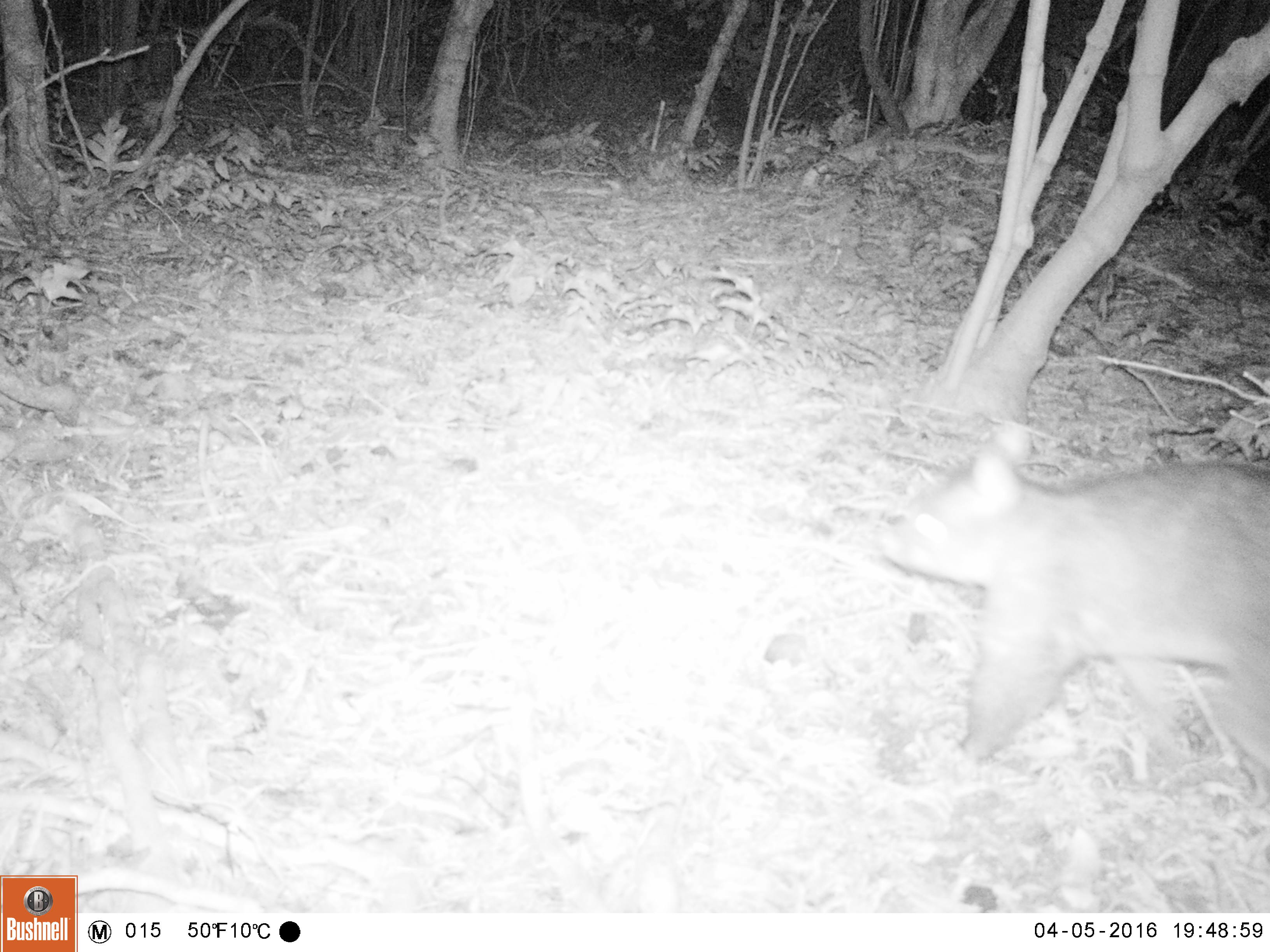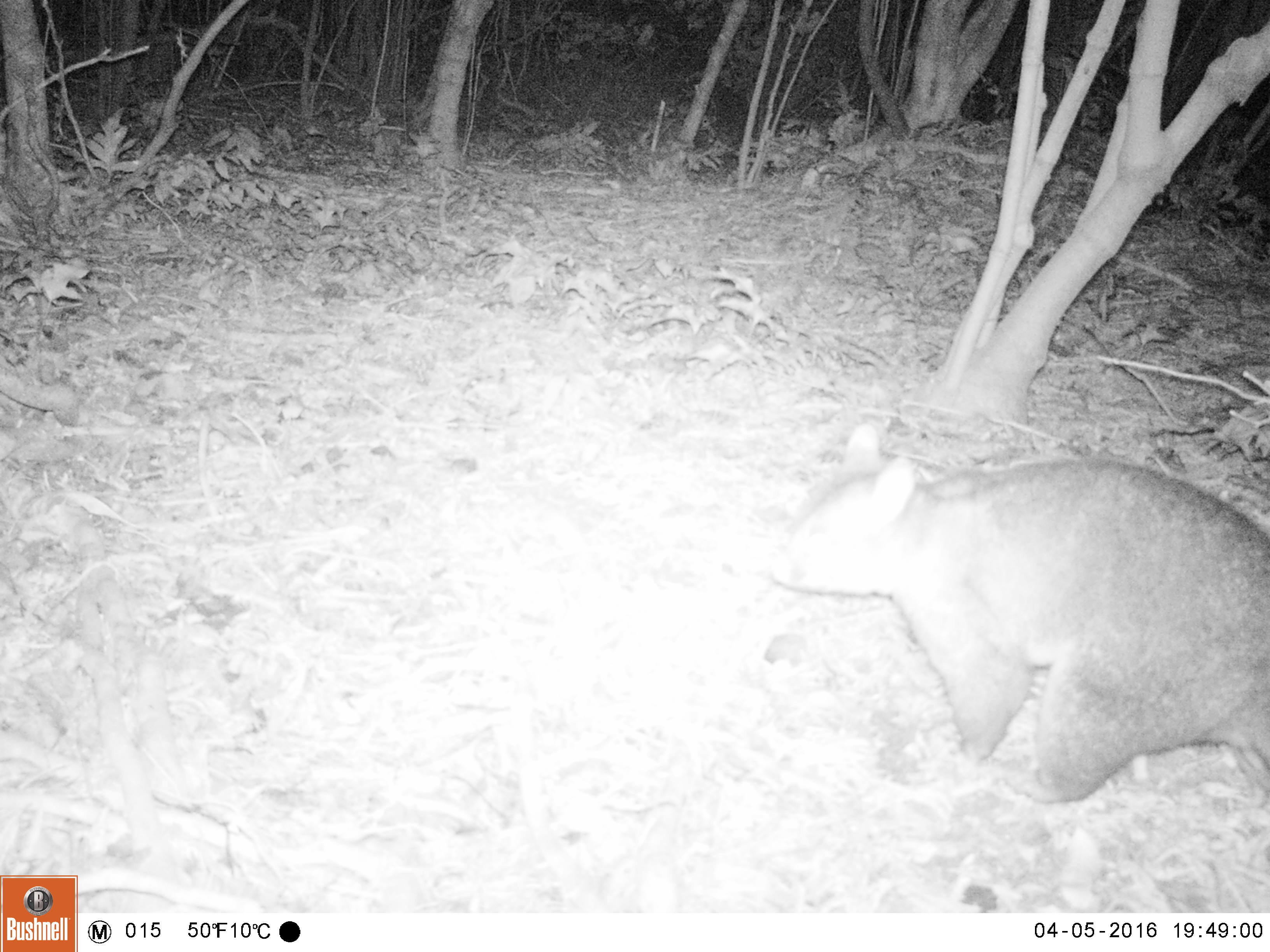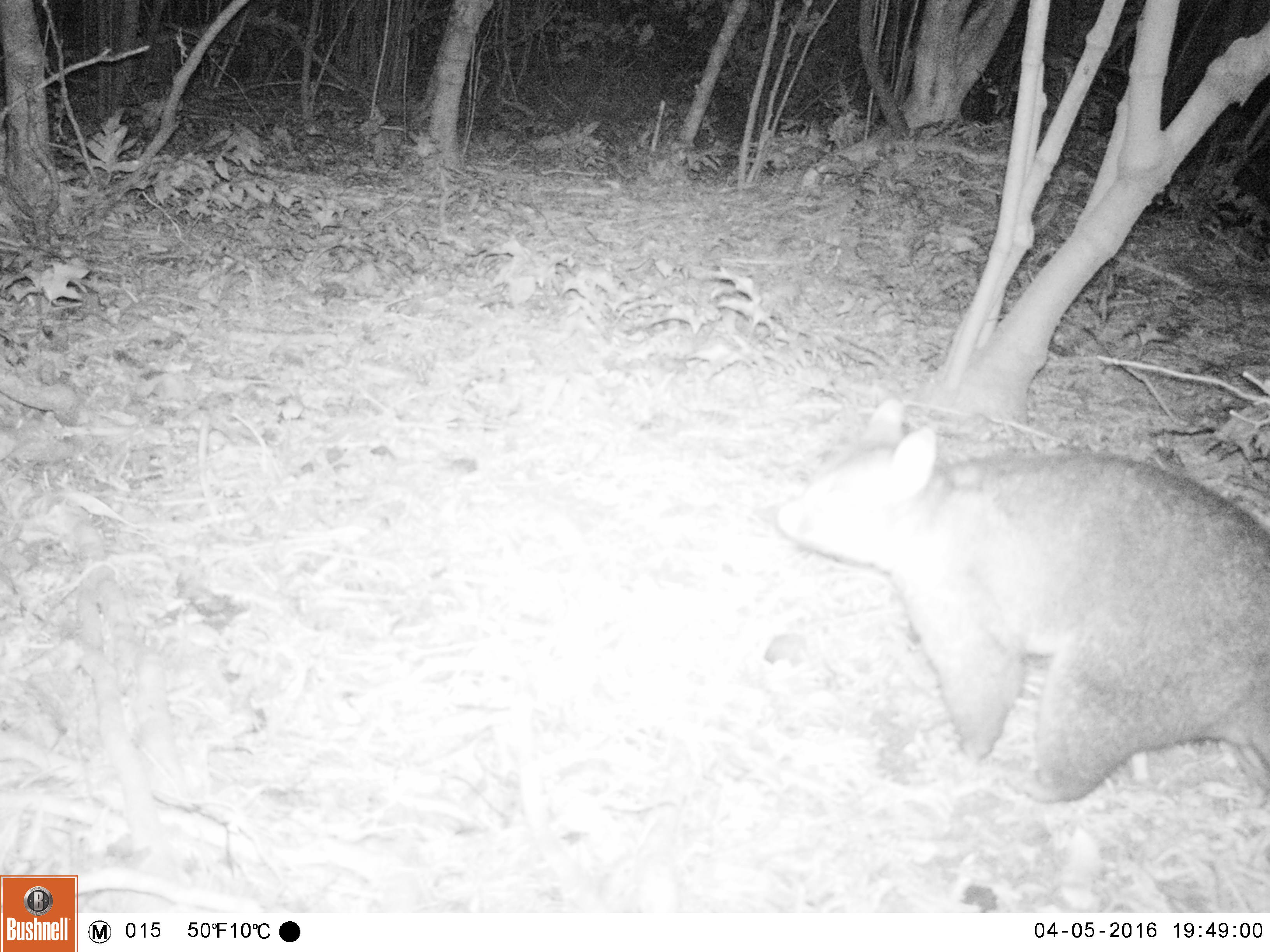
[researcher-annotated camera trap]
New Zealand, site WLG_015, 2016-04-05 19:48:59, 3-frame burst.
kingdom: Animalia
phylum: Chordata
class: Mammalia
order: Diprotodontia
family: Phalangeridae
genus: Trichosurus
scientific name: Trichosurus vulpecula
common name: common brushtail possum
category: possum